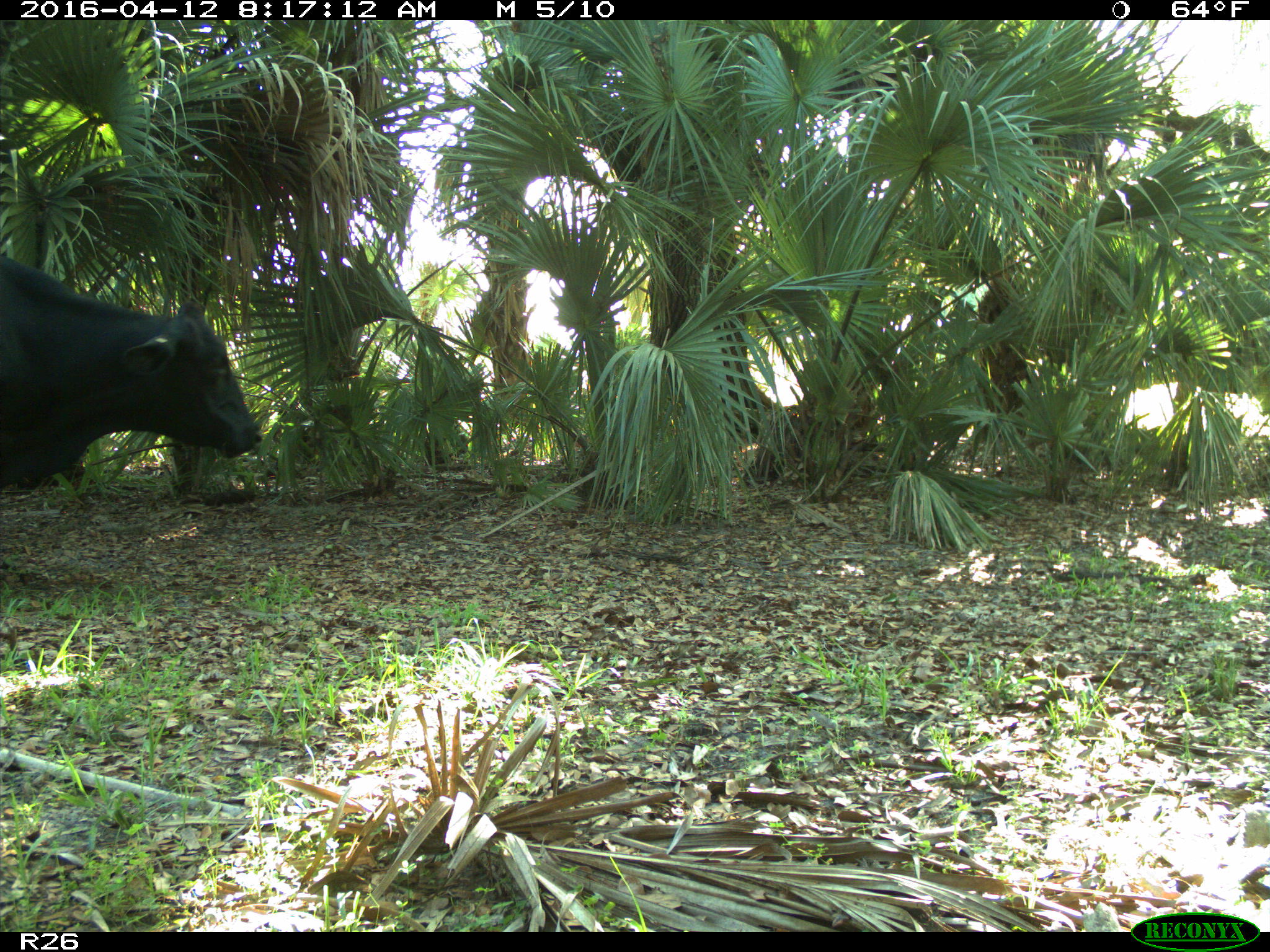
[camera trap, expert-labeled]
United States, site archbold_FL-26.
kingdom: Animalia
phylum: Chordata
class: Mammalia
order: Artiodactyla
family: Bovidae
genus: Bos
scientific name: Bos taurus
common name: domestic cow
Bos taurus (domestic cow).